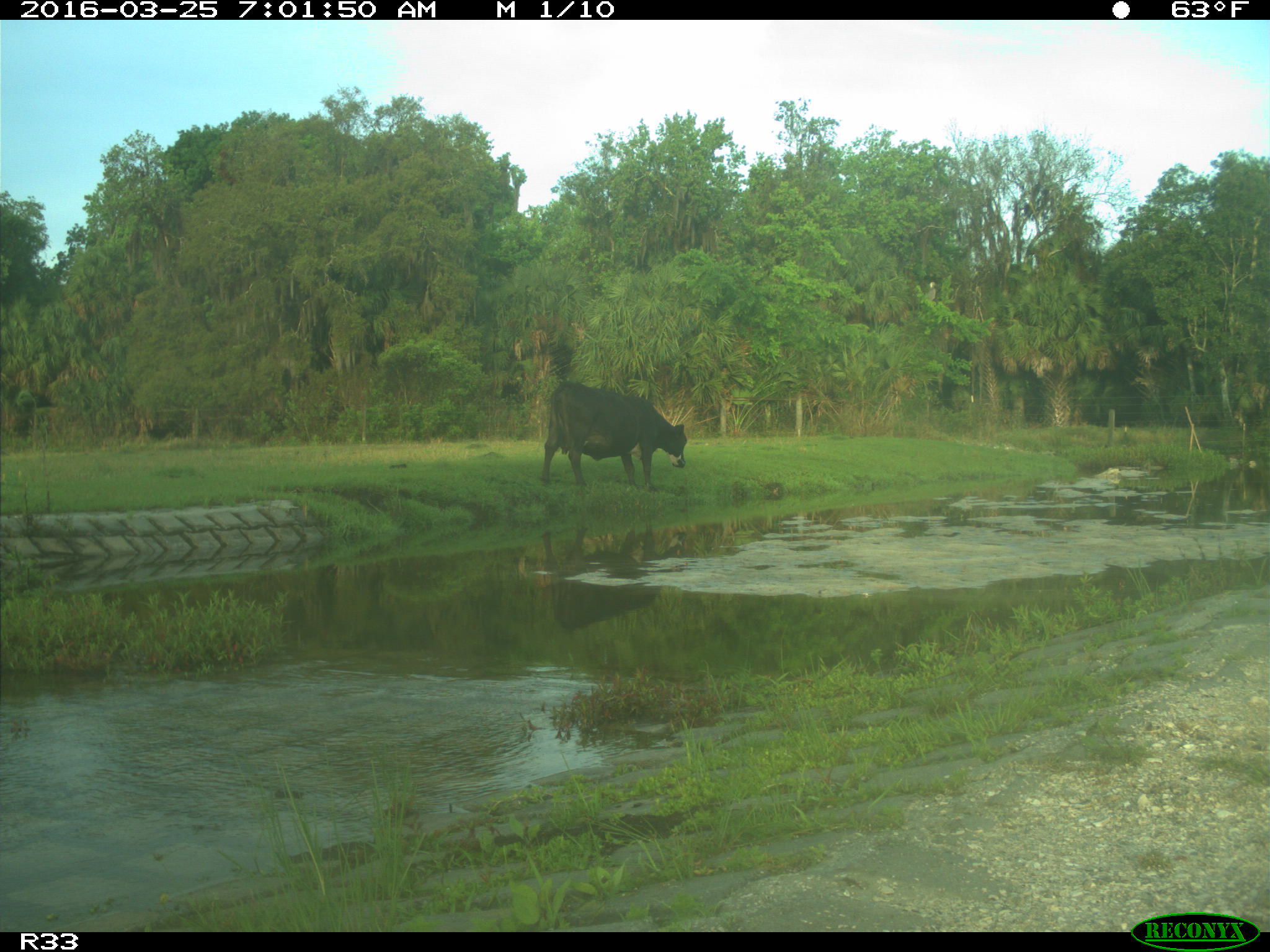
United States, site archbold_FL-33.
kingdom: Animalia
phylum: Chordata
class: Mammalia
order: Artiodactyla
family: Bovidae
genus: Bos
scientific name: Bos taurus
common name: domestic cow